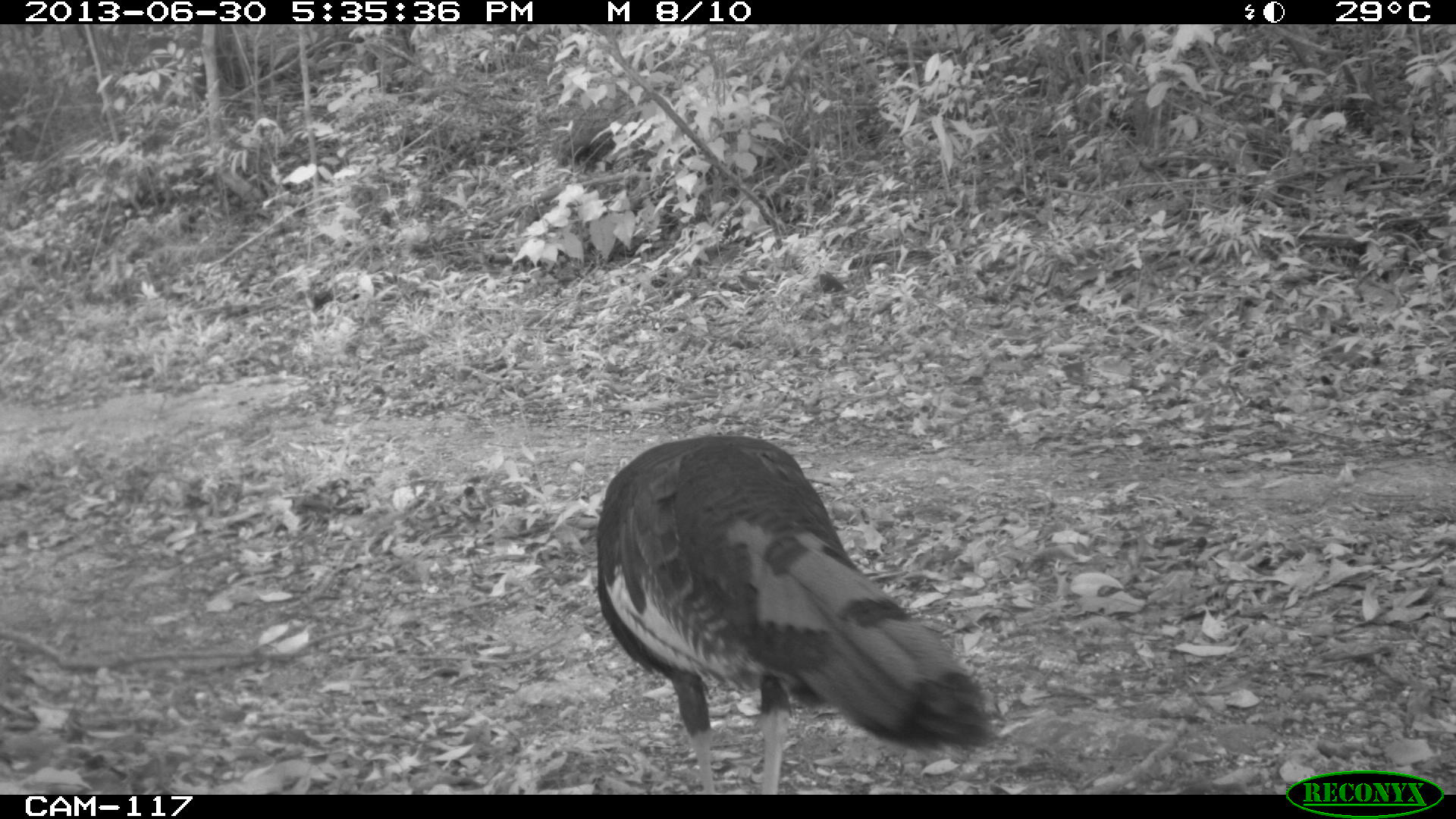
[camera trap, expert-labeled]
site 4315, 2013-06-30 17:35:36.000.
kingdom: Animalia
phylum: Chordata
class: Aves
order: Galliformes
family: Phasianidae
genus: Meleagris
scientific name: Meleagris ocellata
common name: ocellated turkey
Meleagris ocellata (ocellated turkey), count 1, sex female.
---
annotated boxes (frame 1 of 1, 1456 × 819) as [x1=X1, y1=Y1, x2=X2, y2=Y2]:
meleagris ocellata: [x1=589, y1=430, x2=1001, y2=793]